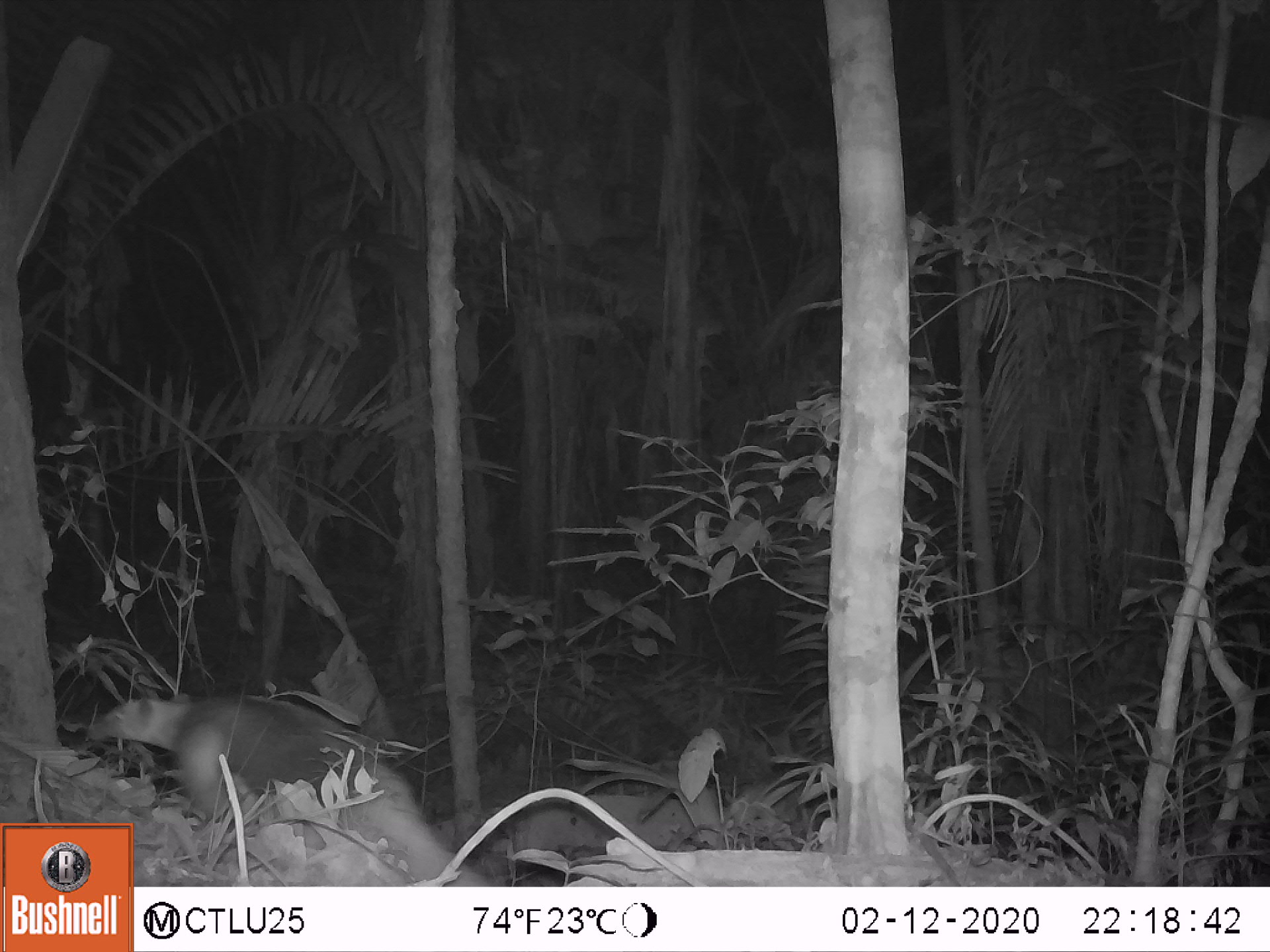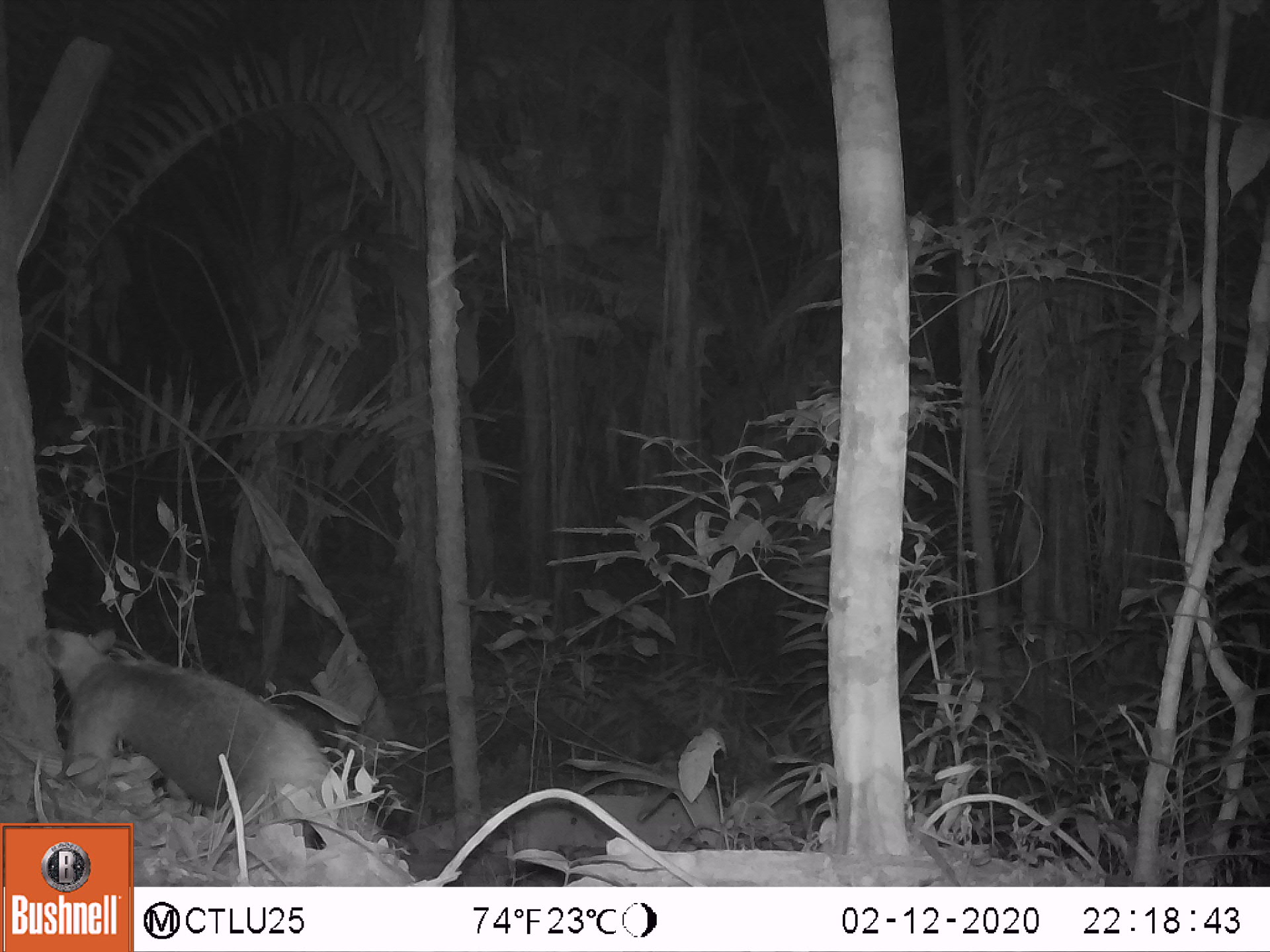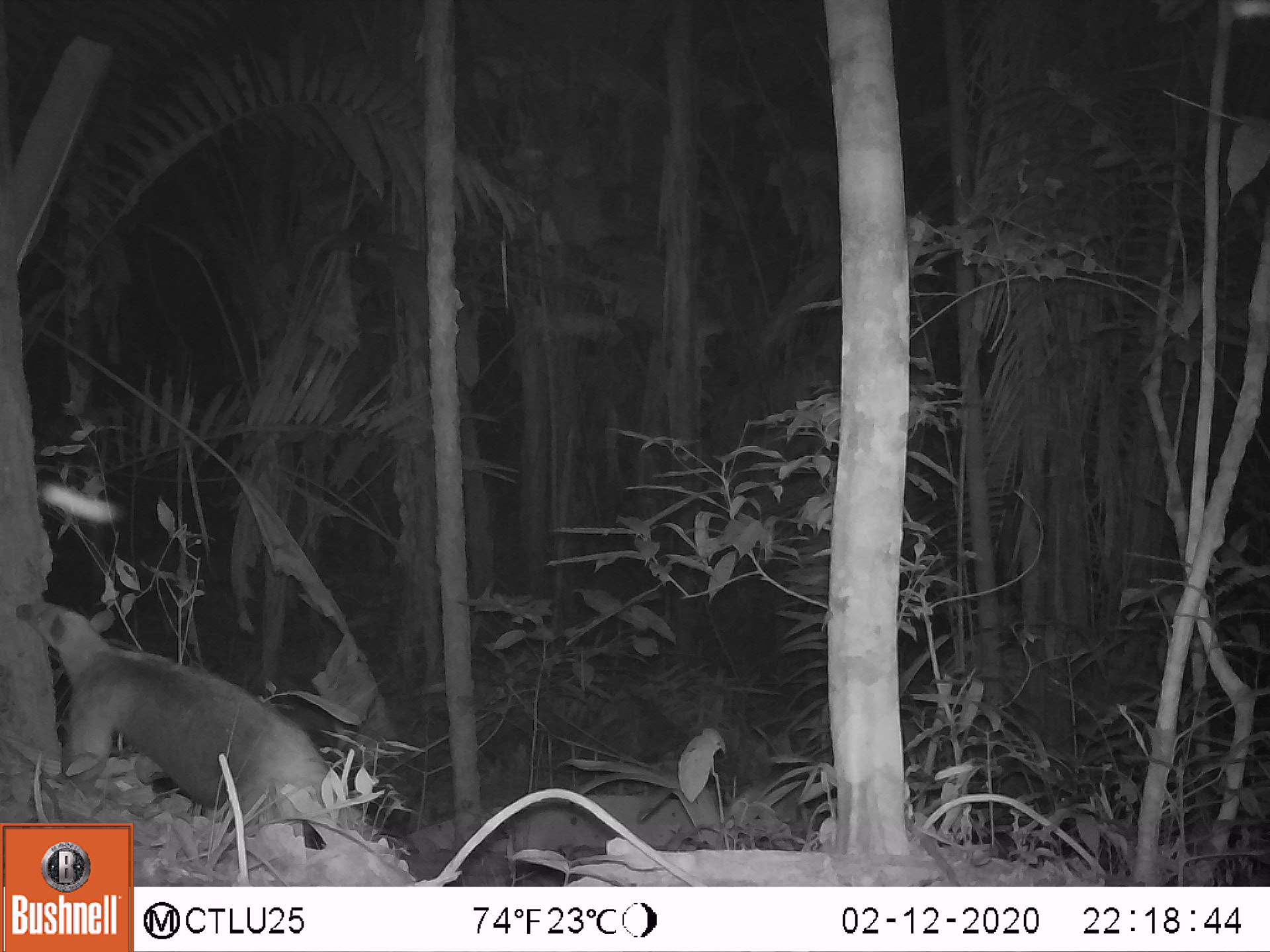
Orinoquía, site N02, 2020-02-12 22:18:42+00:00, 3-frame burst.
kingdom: Animalia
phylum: Chordata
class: Mammalia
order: Pilosa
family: Myrmecophagidae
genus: Tamandua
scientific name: Tamandua tetradactyla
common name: southern tamandua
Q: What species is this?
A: Southern tamandua (Tamandua tetradactyla).